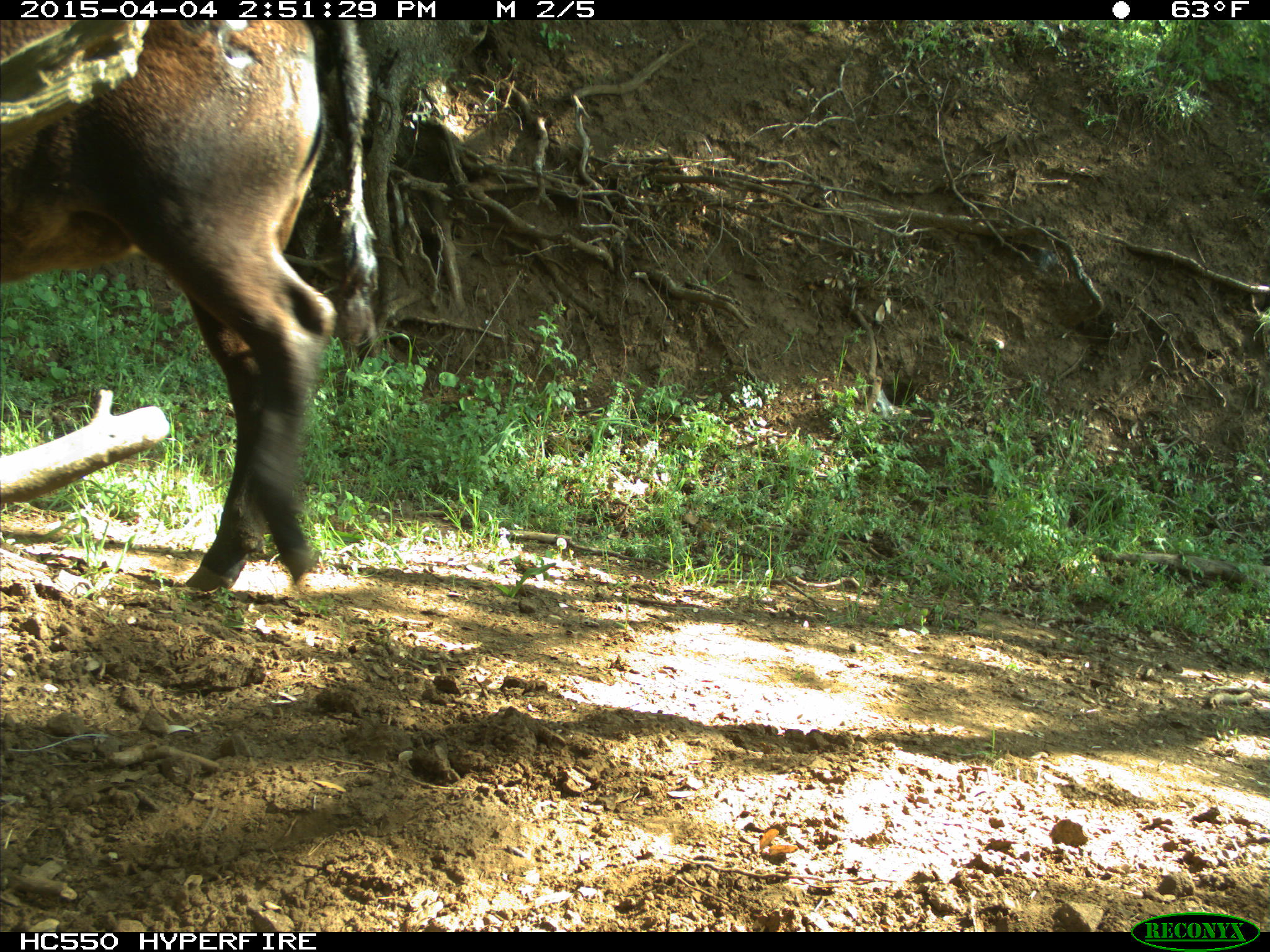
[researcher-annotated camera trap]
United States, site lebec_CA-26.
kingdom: Animalia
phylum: Chordata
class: Mammalia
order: Artiodactyla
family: Bovidae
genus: Bos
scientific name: Bos taurus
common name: domestic cow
Bos taurus (domestic cow).